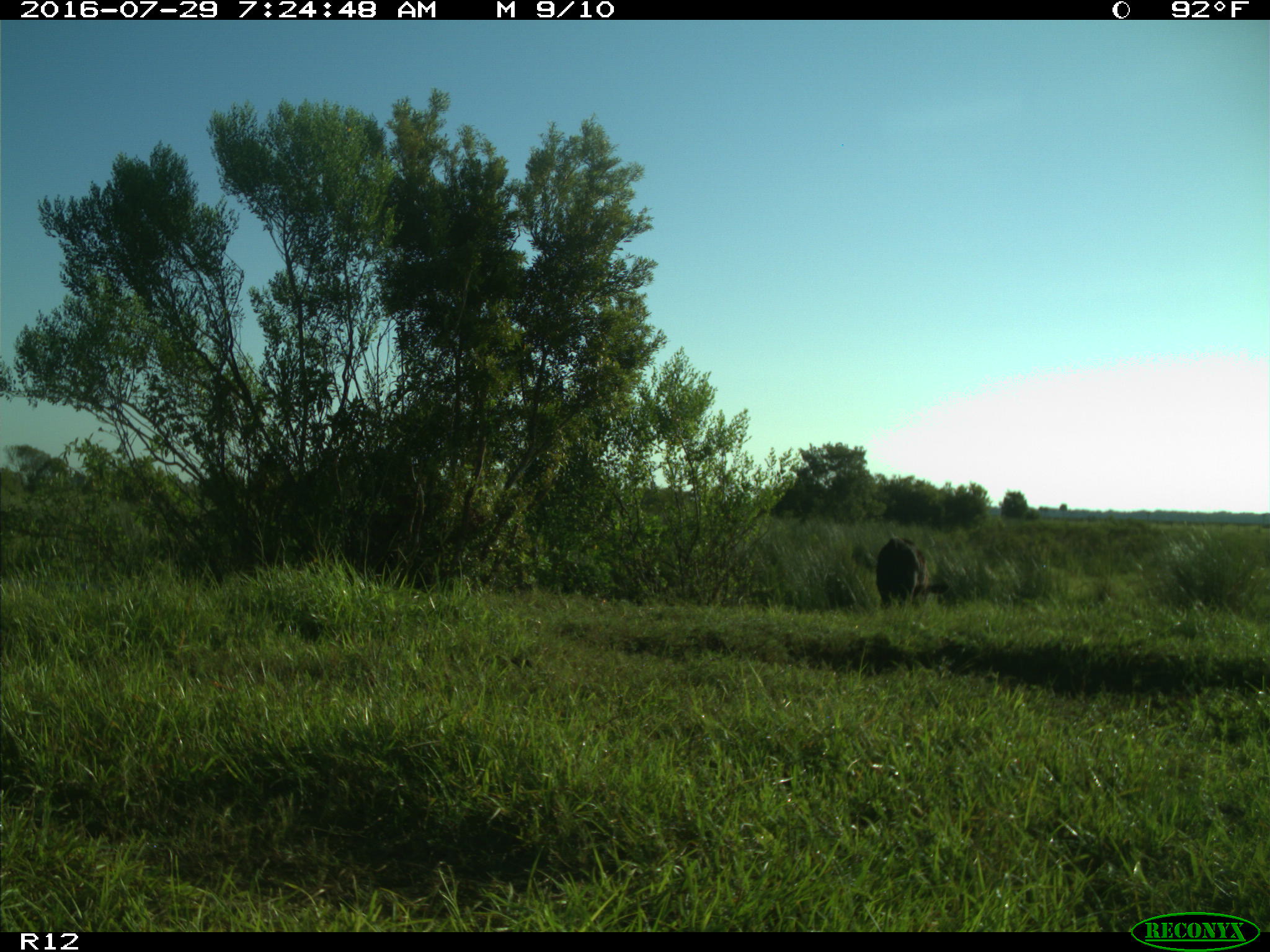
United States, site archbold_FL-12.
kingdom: Animalia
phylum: Chordata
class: Mammalia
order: Artiodactyla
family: Bovidae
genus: Bos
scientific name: Bos taurus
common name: domestic cow